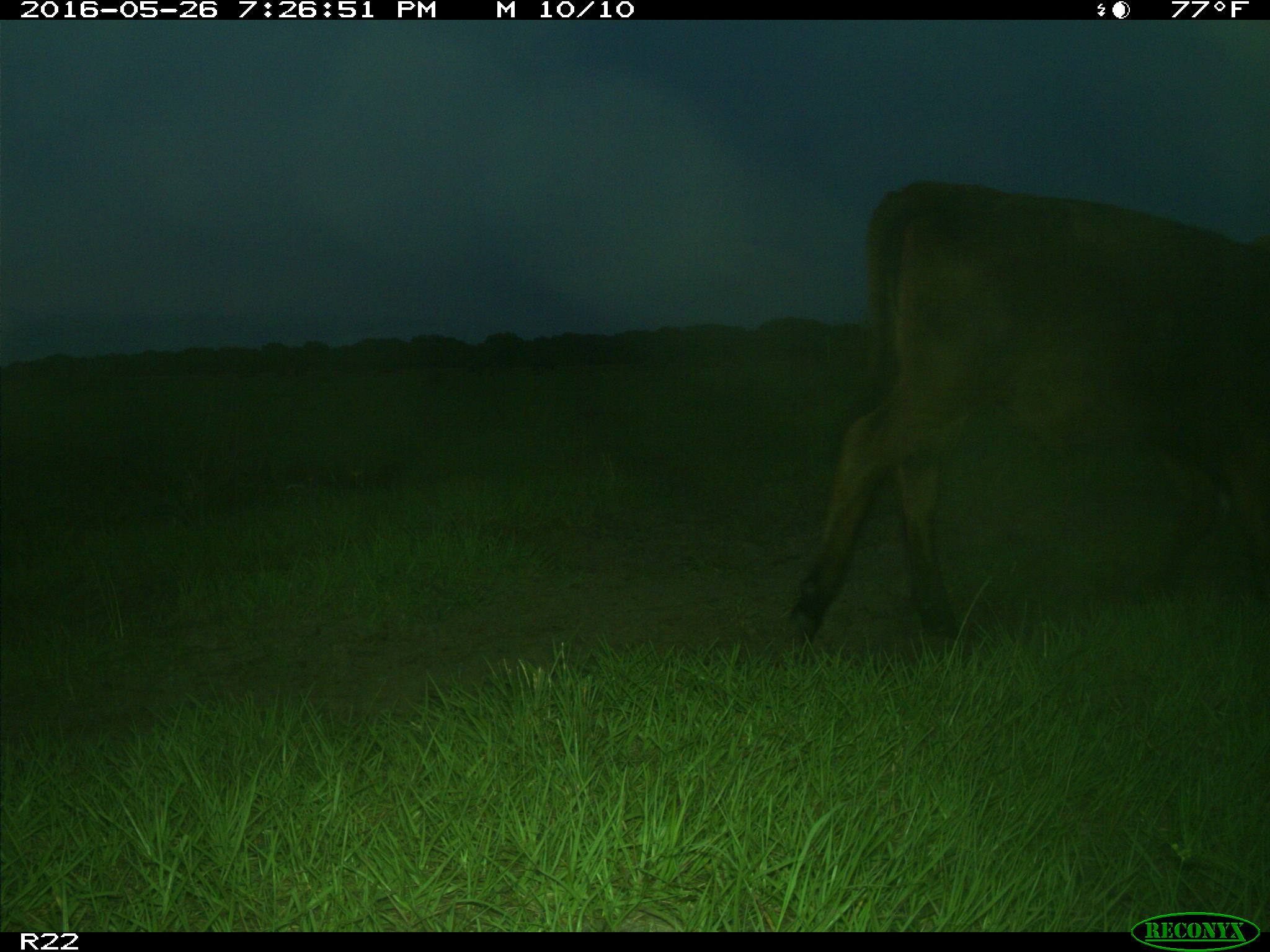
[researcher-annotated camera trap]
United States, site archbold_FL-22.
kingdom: Animalia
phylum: Chordata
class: Mammalia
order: Artiodactyla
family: Bovidae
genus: Bos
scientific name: Bos taurus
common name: domestic cow